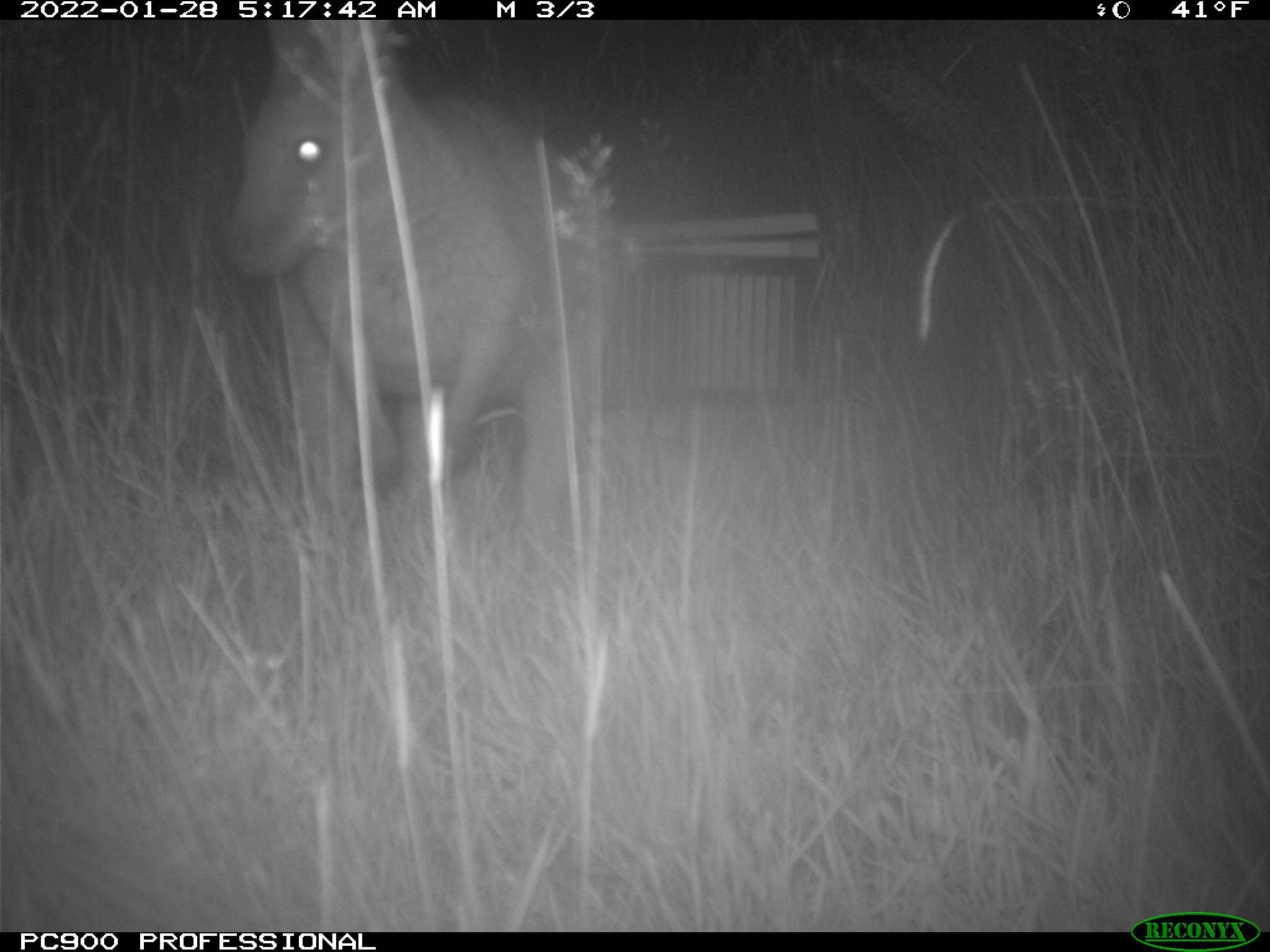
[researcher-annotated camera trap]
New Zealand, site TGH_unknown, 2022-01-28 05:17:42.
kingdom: Animalia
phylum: Chordata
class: Mammalia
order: Diprotodontia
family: Macropodidae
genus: Notamacropus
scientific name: Notamacropus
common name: wallaby